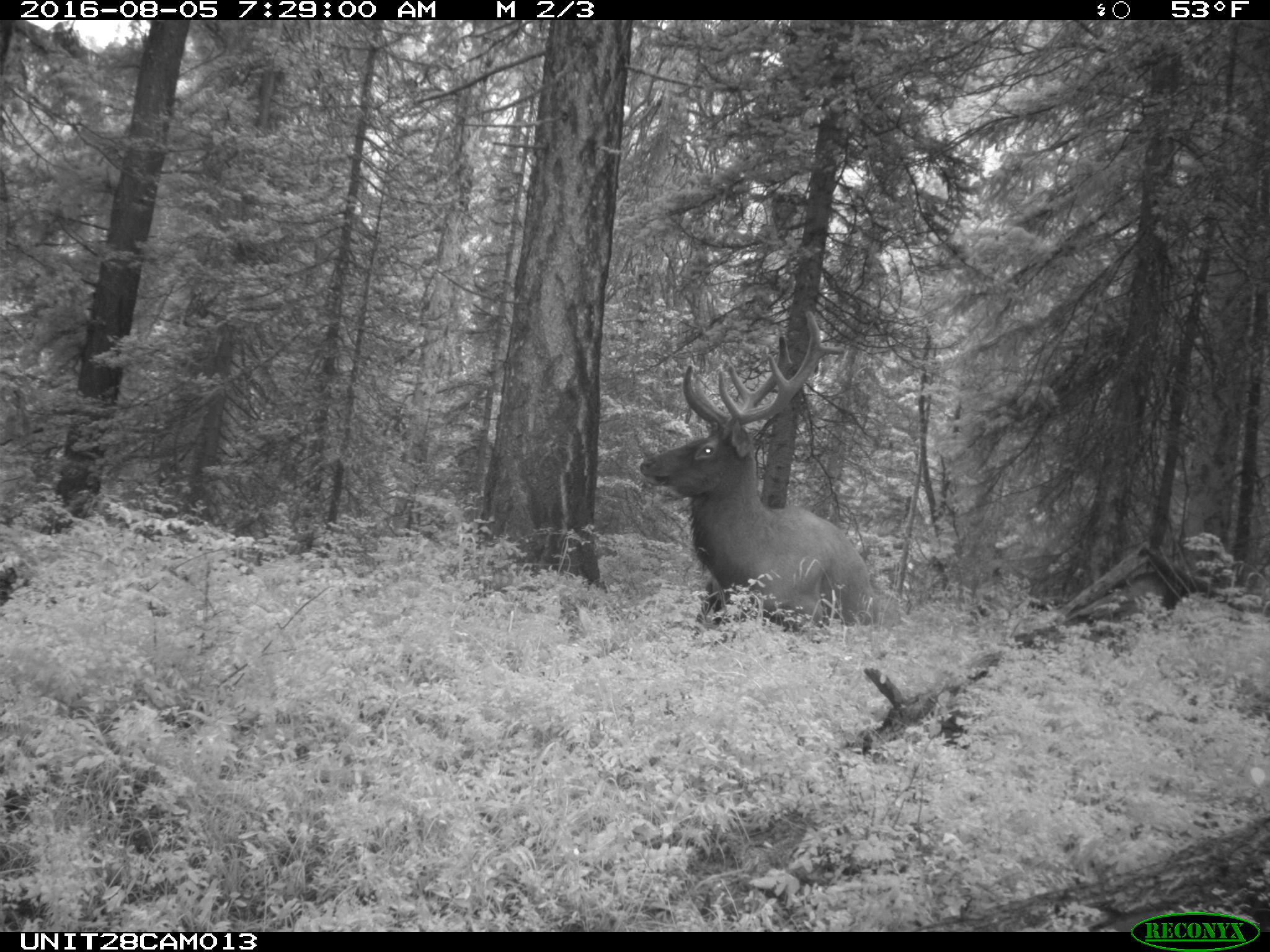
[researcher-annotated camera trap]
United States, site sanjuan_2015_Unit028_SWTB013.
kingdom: Animalia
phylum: Chordata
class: Mammalia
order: Artiodactyla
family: Cervidae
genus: Cervus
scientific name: Cervus elaphus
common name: red deer